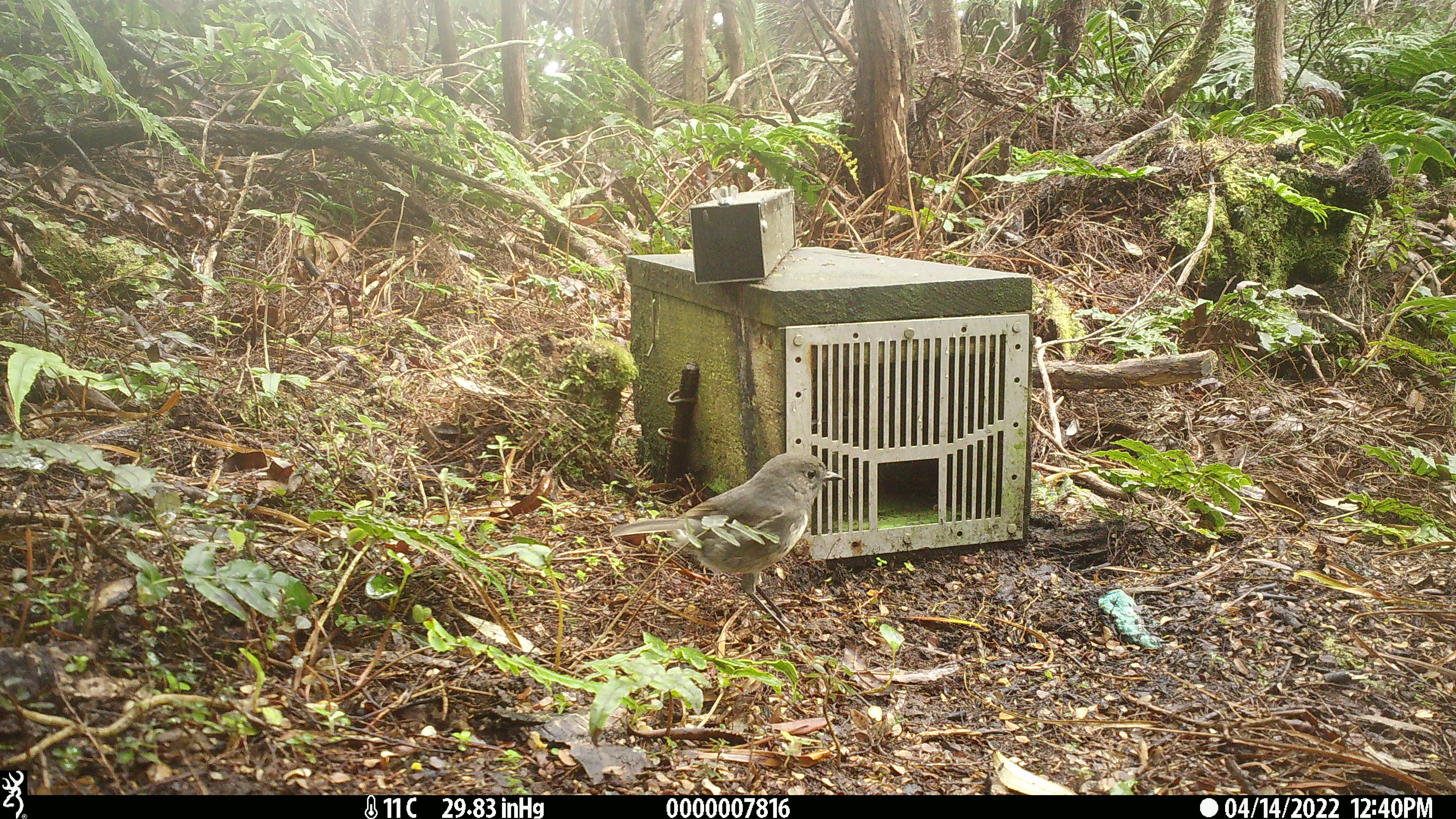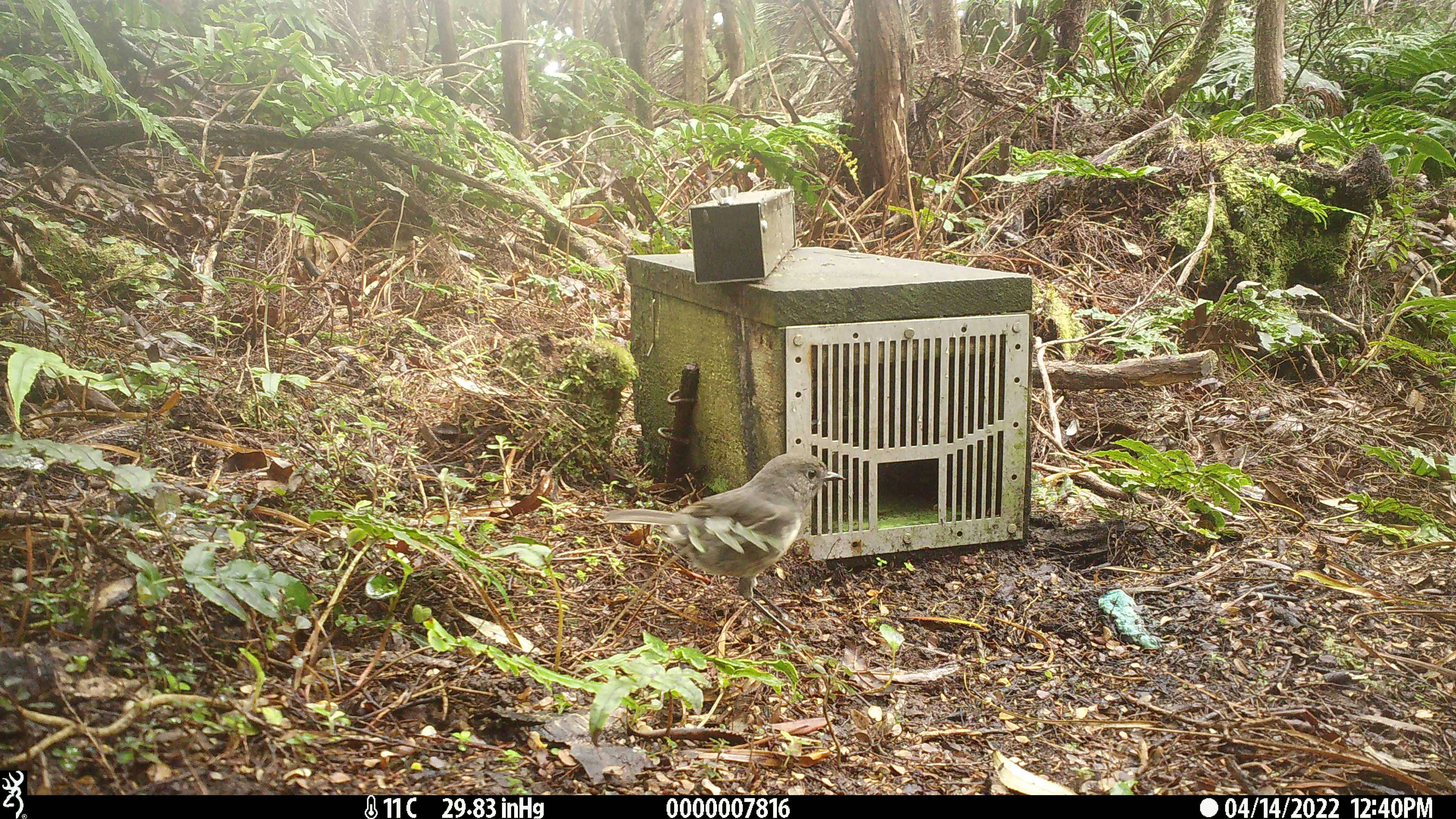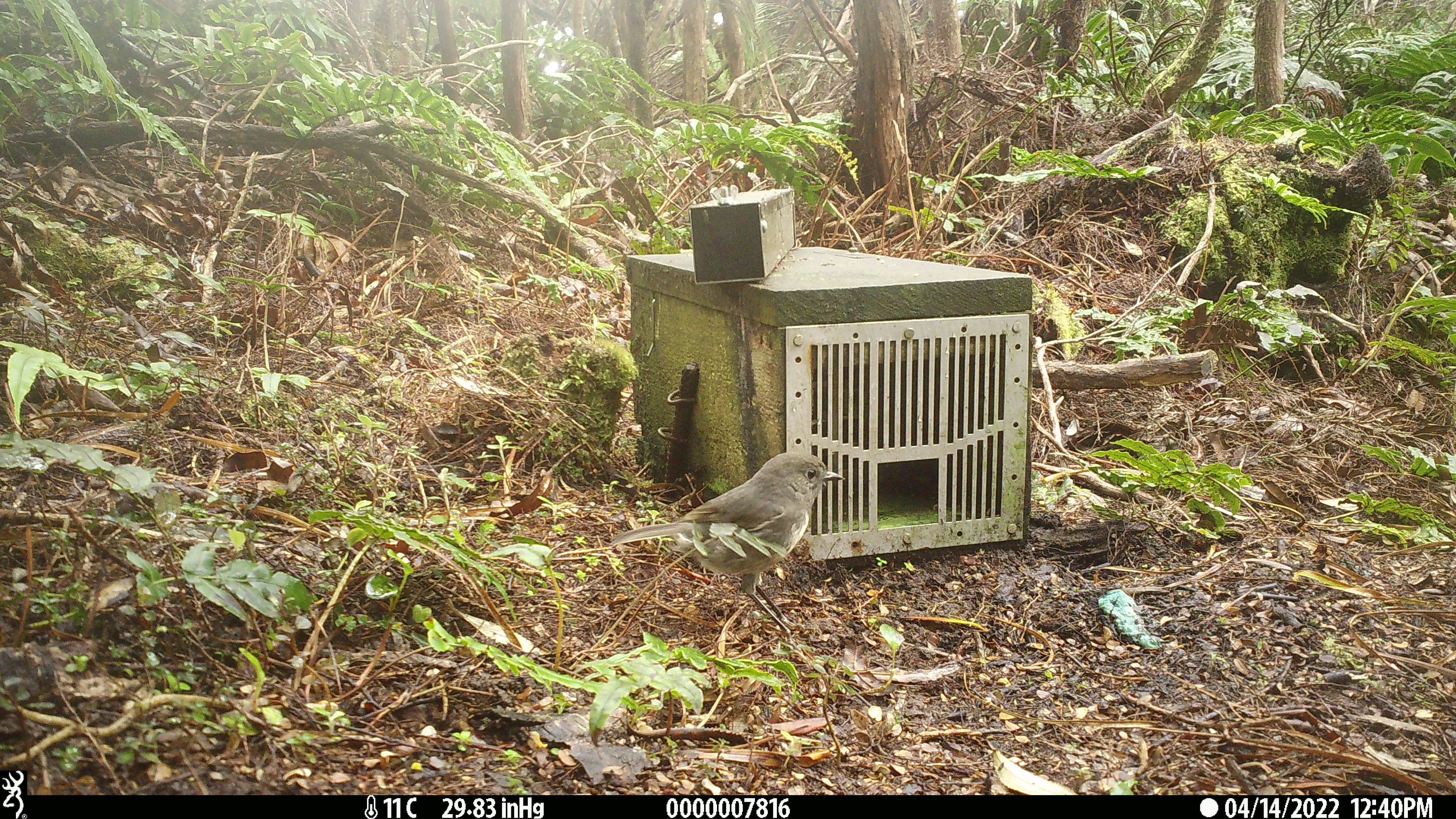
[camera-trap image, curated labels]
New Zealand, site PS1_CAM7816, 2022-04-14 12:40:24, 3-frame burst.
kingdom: Animalia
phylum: Chordata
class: Aves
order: Passeriformes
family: Petroicidae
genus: Petroica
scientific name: Petroica australis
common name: new zealand robin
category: robin